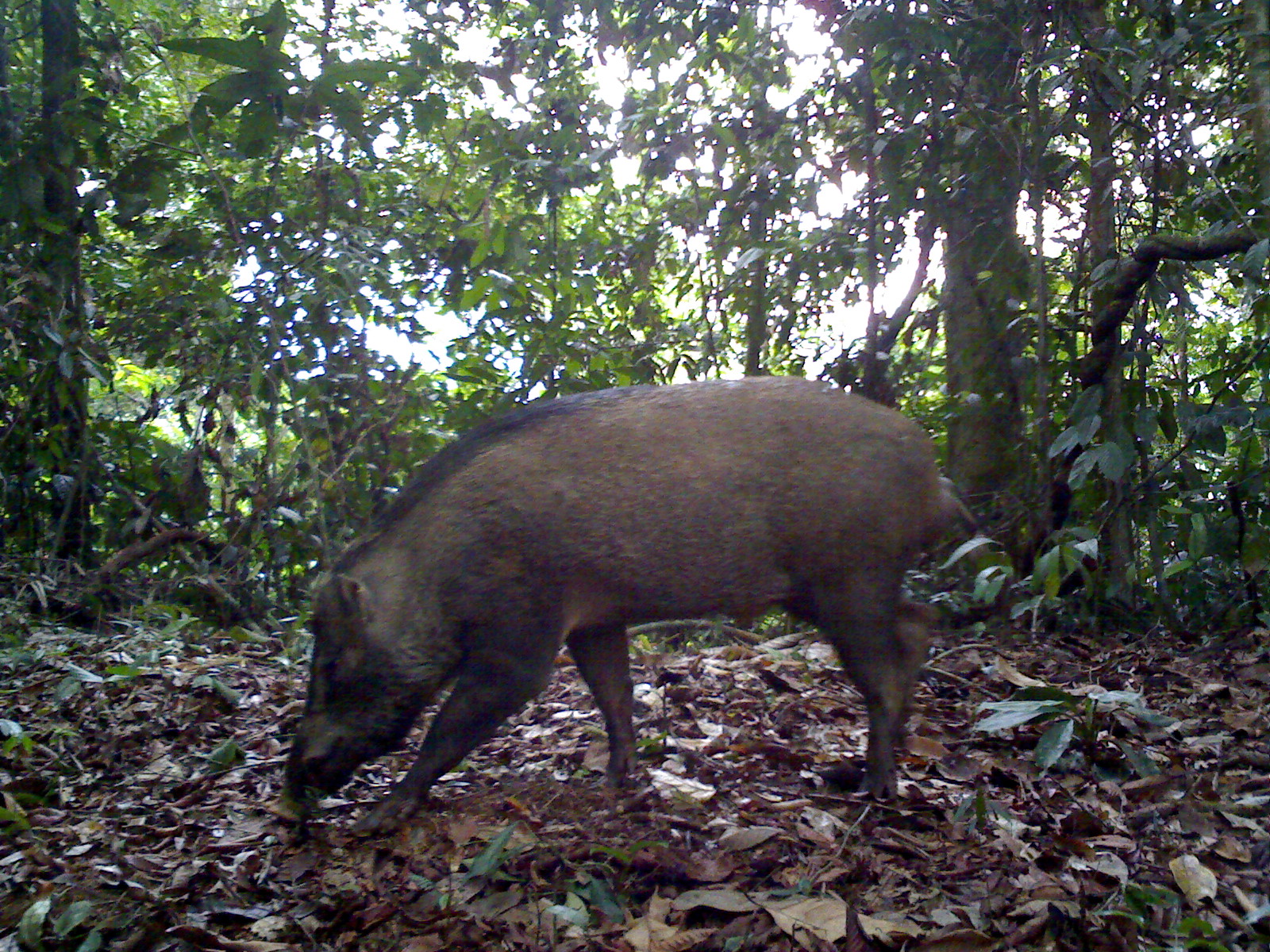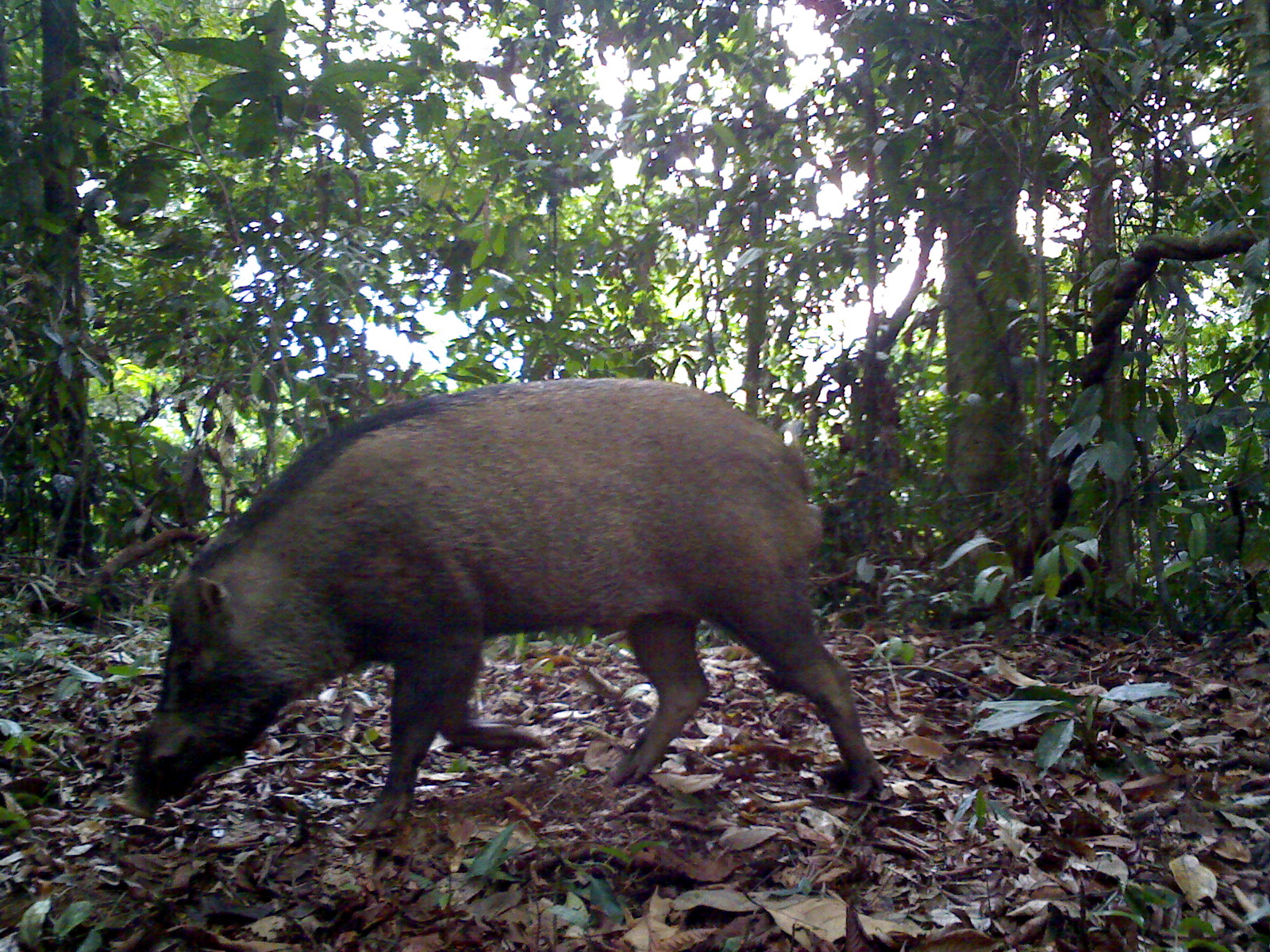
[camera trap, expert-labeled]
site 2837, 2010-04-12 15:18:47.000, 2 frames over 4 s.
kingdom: Animalia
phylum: Chordata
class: Mammalia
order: Artiodactyla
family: Suidae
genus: Sus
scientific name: Sus scrofa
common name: wild boar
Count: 1.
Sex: male.